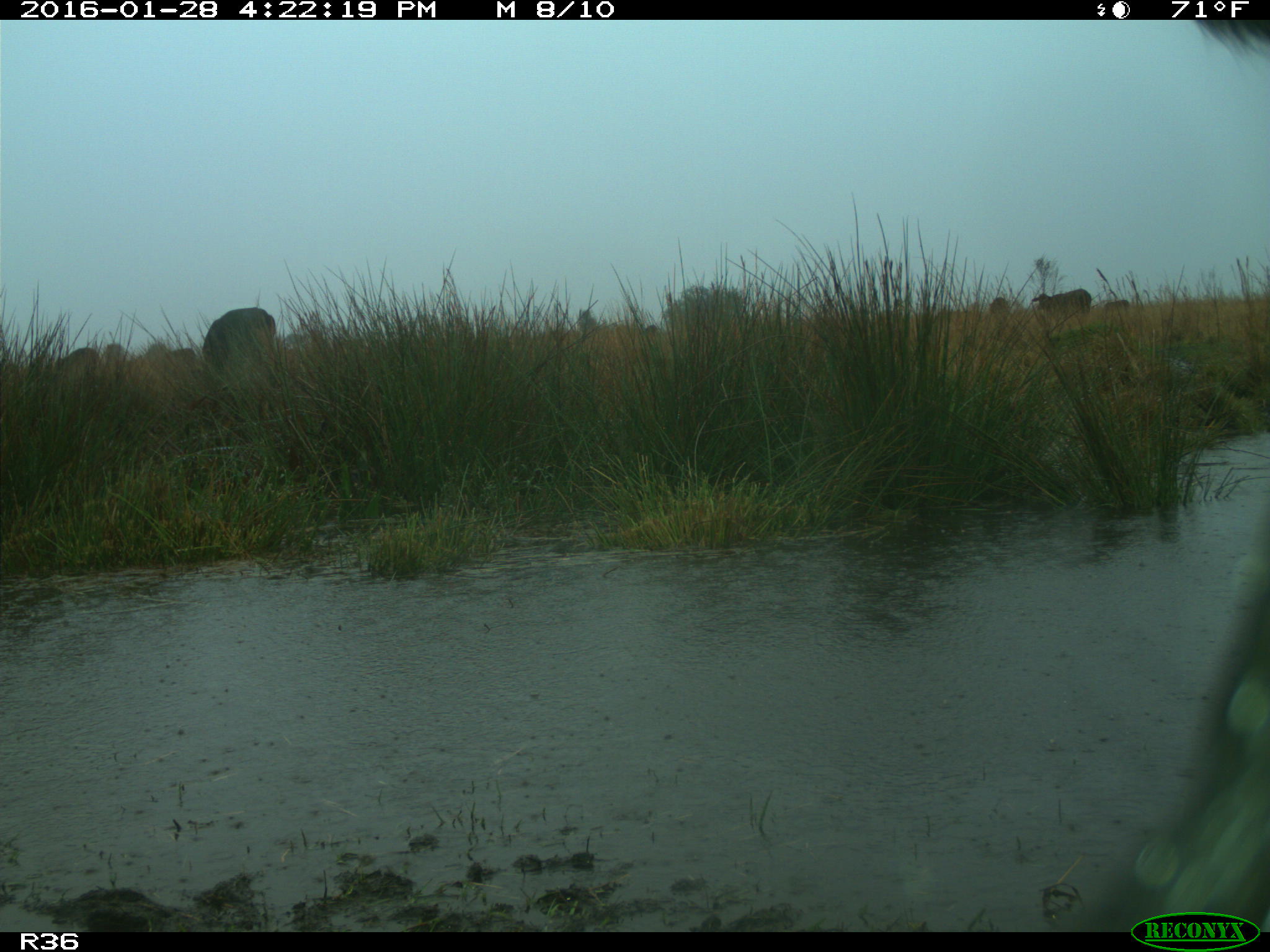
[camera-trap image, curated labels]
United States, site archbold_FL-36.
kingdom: Animalia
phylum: Chordata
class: Mammalia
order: Artiodactyla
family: Bovidae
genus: Bos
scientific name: Bos taurus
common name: domestic cow